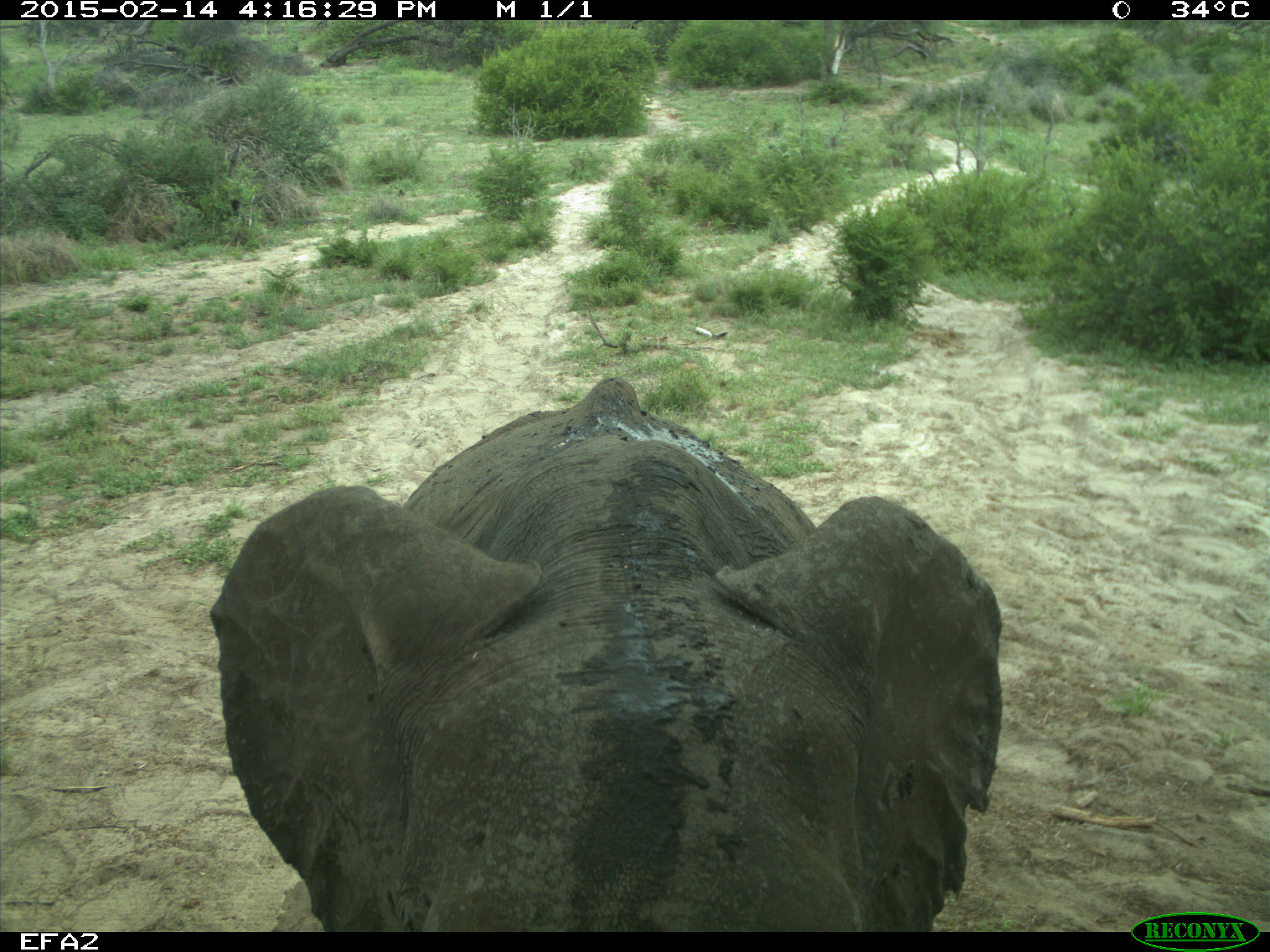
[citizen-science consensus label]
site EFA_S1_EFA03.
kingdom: Animalia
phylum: Chordata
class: Mammalia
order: Proboscidea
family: Elephantidae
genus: Loxodonta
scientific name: Loxodonta africana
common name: african bush elephant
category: elephant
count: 1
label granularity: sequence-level